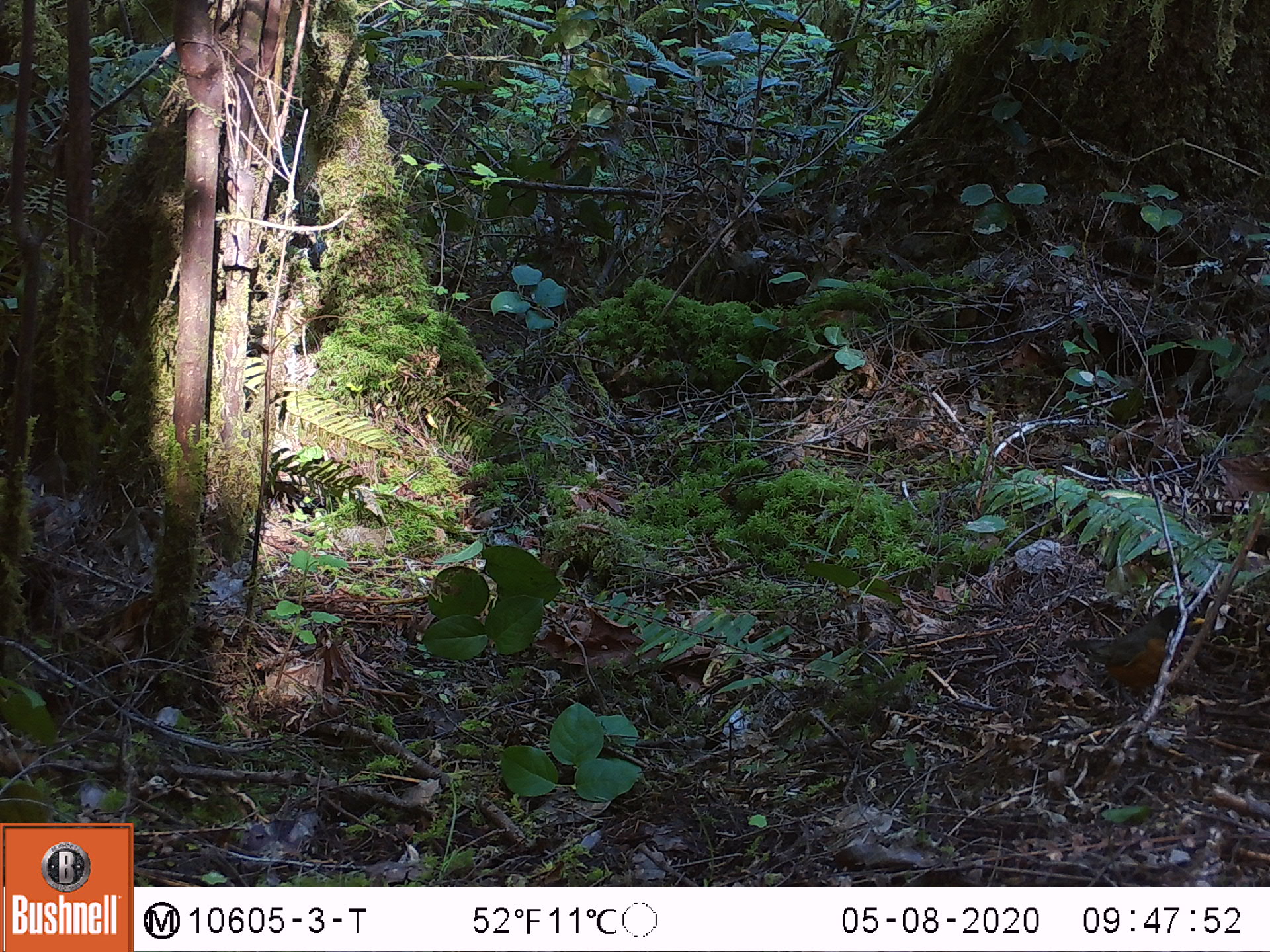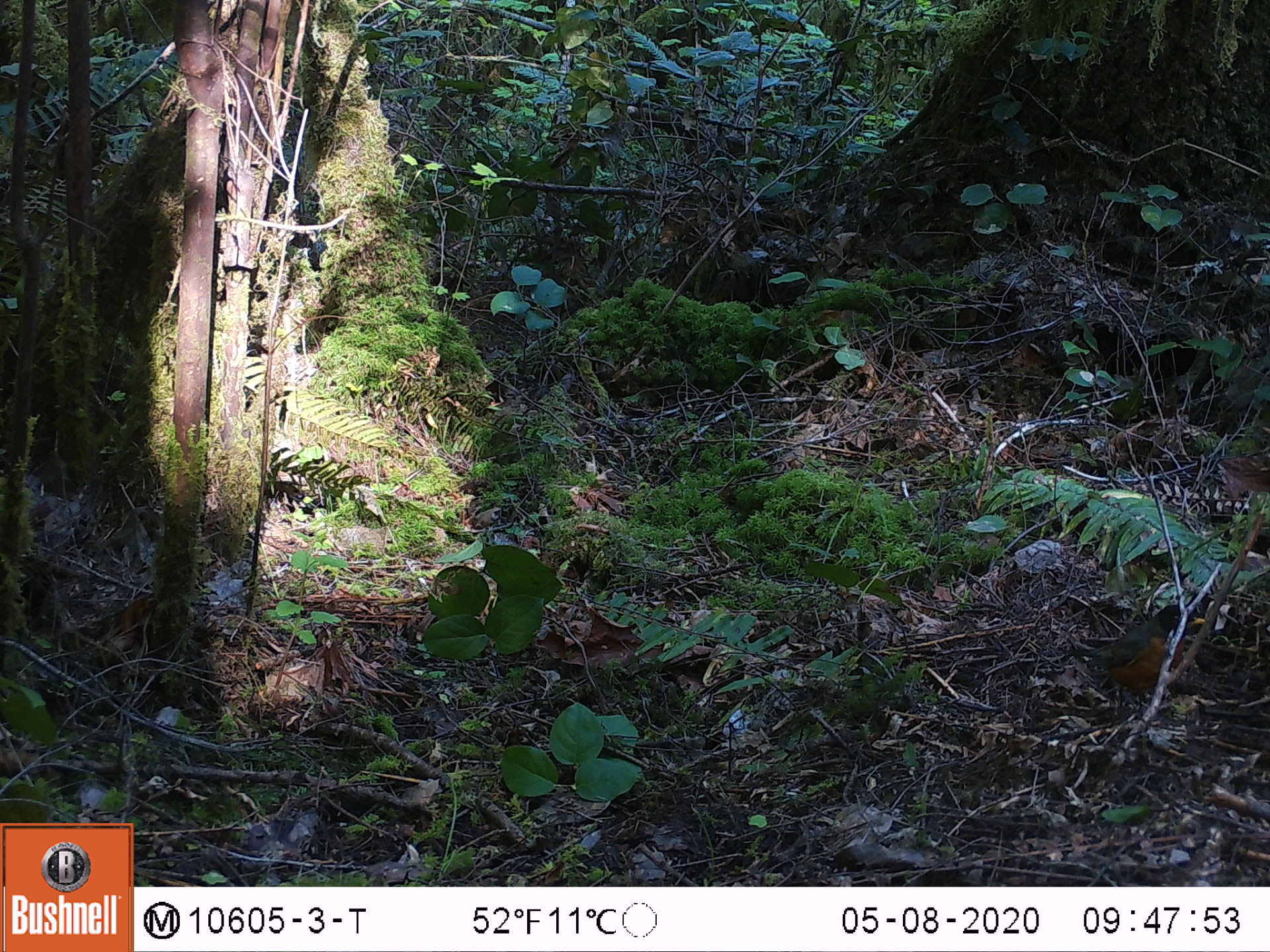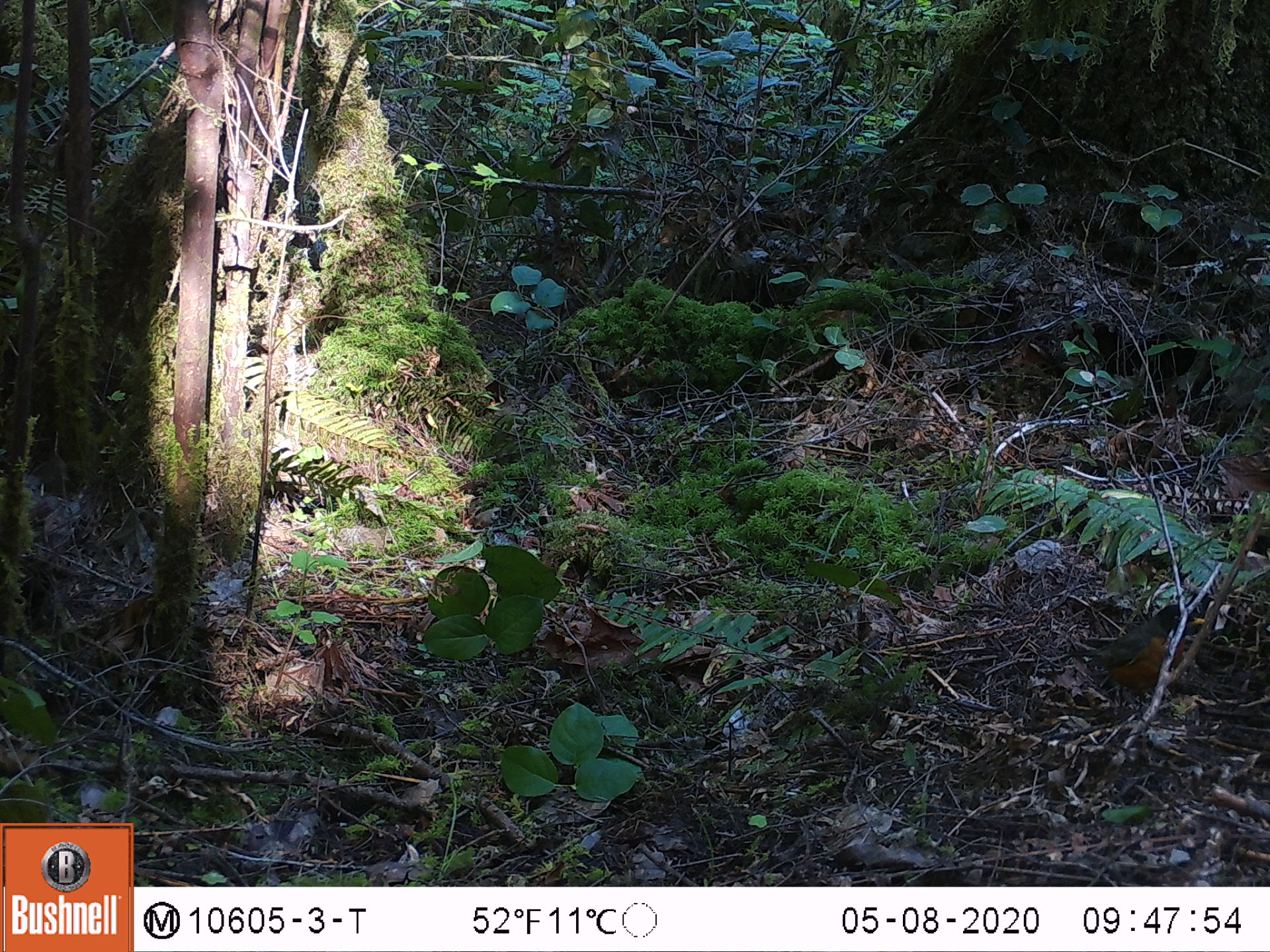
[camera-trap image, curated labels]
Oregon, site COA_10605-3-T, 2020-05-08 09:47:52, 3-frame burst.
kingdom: Animalia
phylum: Chordata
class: Aves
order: Passeriformes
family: Turdidae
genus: Turdus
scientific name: Turdus migratorius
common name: american robin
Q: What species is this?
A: American robin (Turdus migratorius).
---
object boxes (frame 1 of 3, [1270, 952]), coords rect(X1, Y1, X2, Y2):
american robin: rect(1054, 591, 1223, 714)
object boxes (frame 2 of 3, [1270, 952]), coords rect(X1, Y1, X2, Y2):
american robin: rect(1055, 595, 1224, 724)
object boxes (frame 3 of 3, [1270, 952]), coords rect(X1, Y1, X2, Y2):
american robin: rect(1059, 587, 1217, 731)